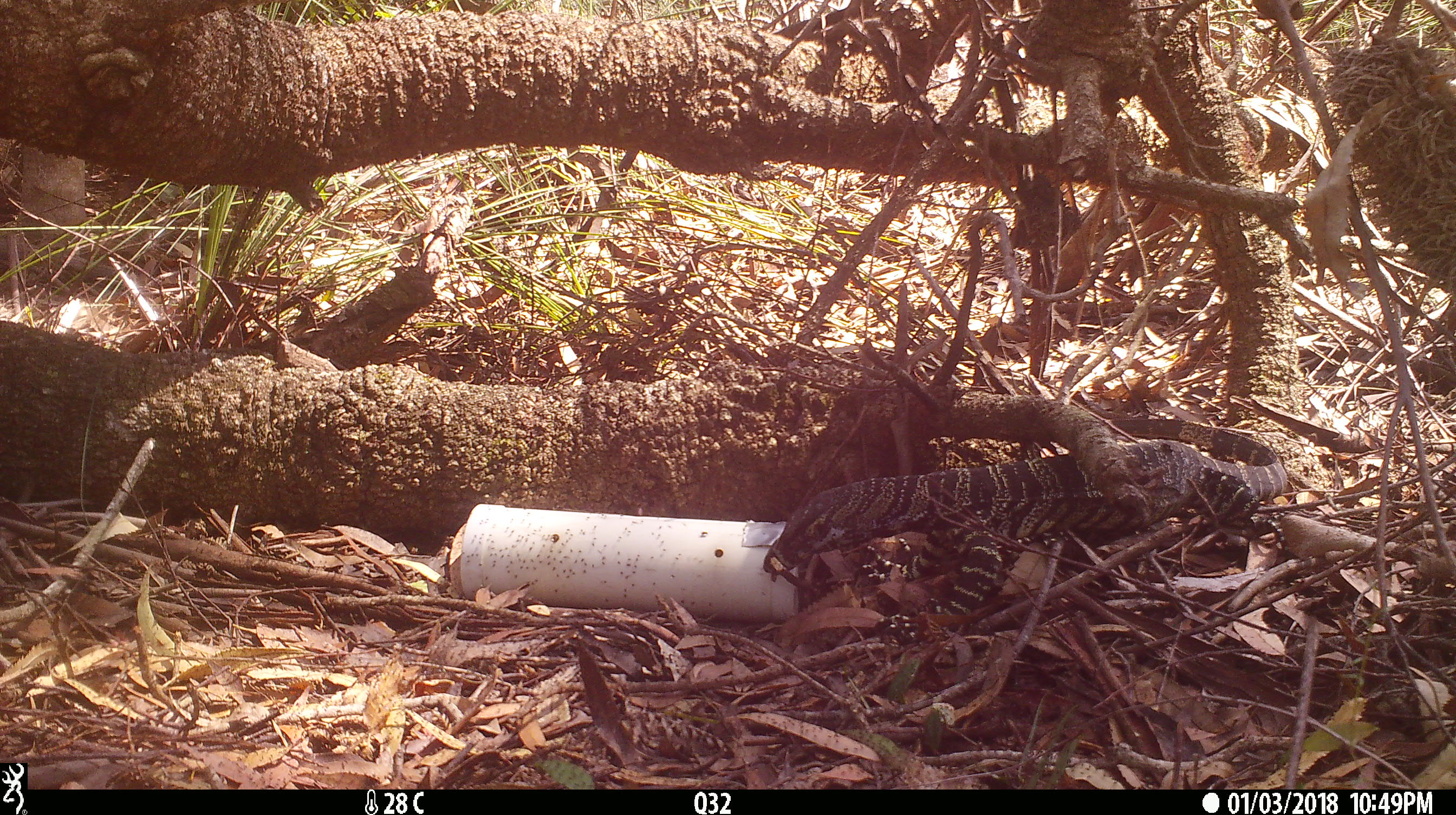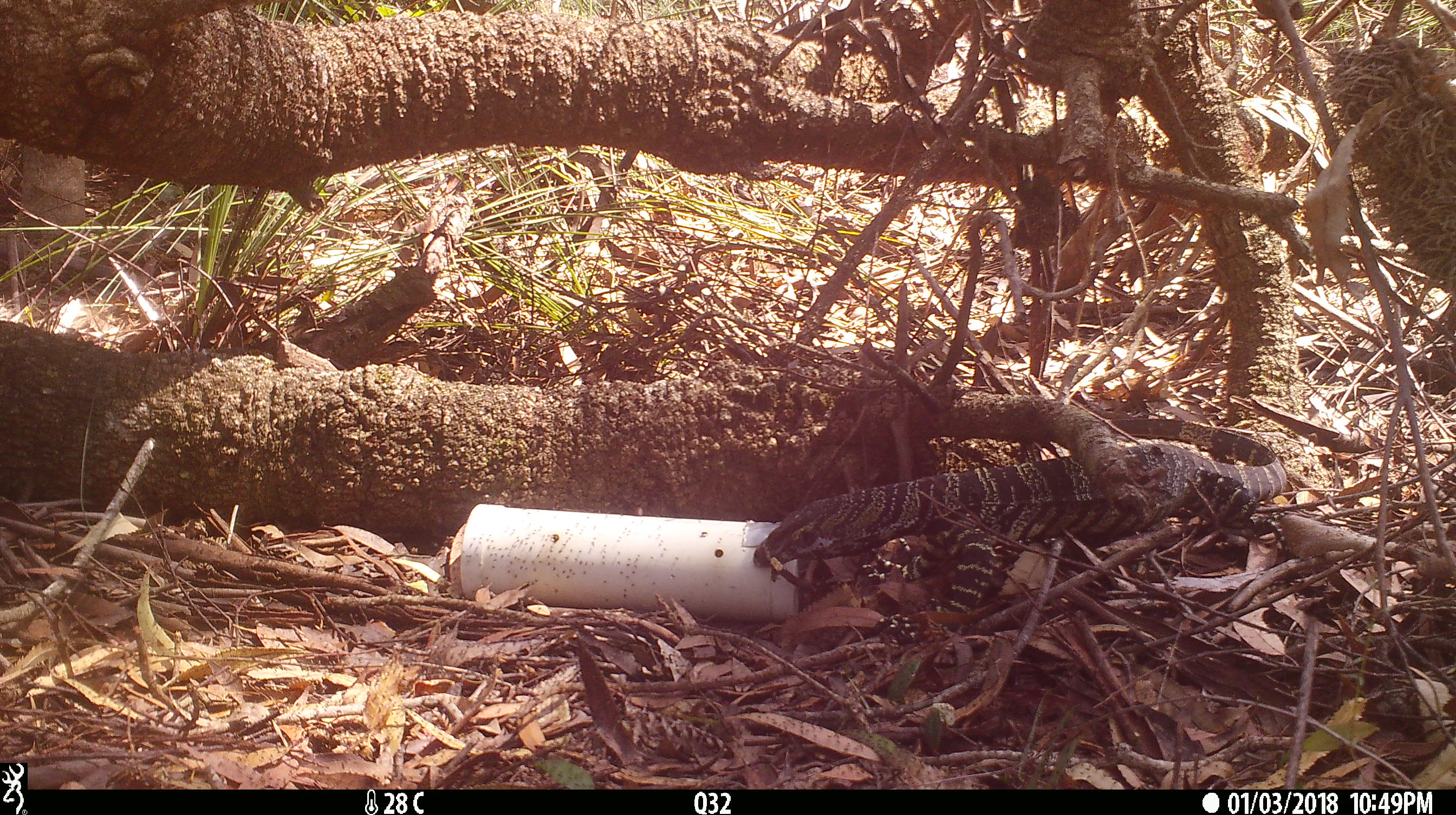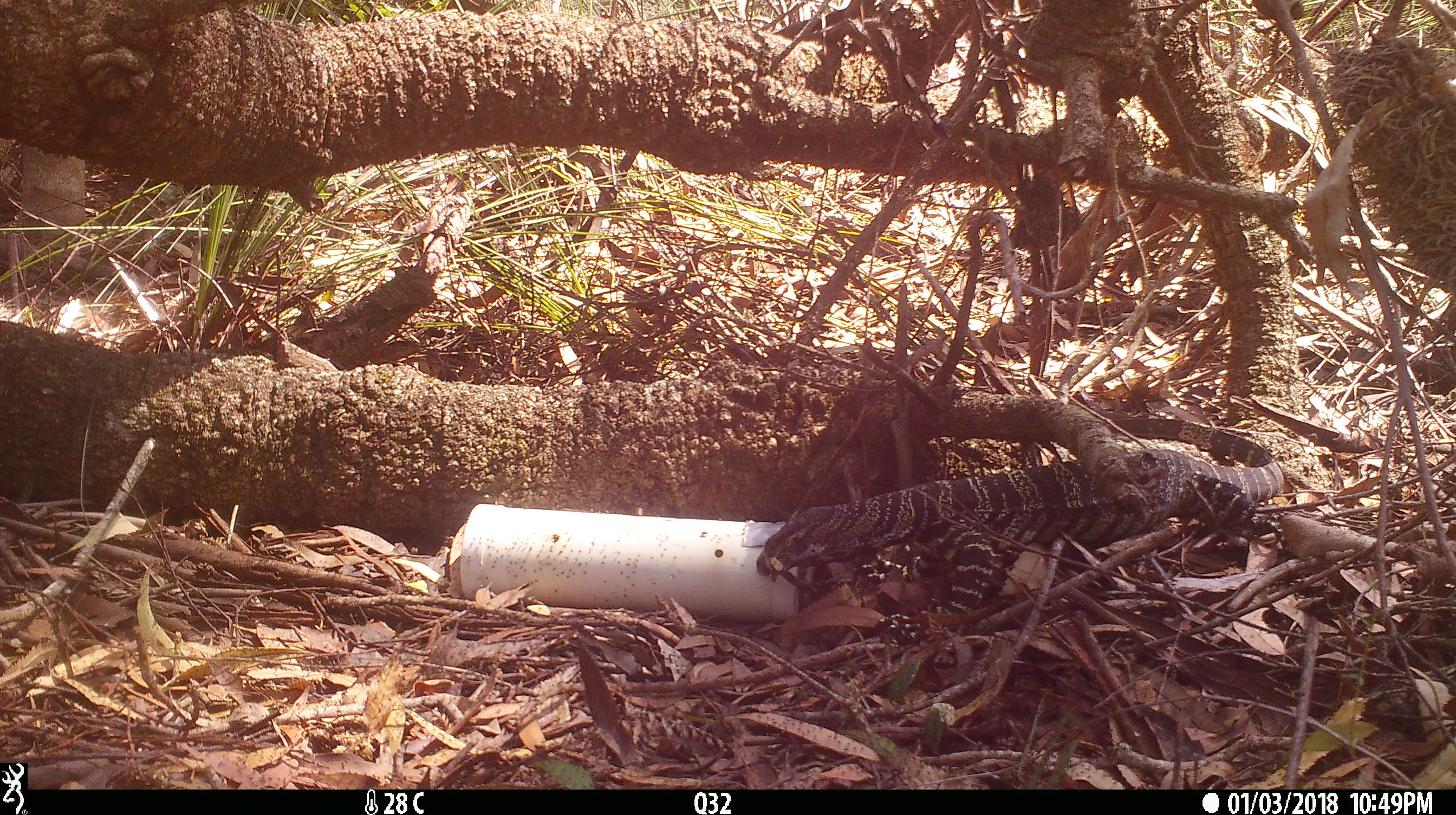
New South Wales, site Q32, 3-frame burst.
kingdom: Animalia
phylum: Chordata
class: Reptilia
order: Squamata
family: Varanidae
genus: Varanus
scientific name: Varanus varius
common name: lace monitor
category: goanna